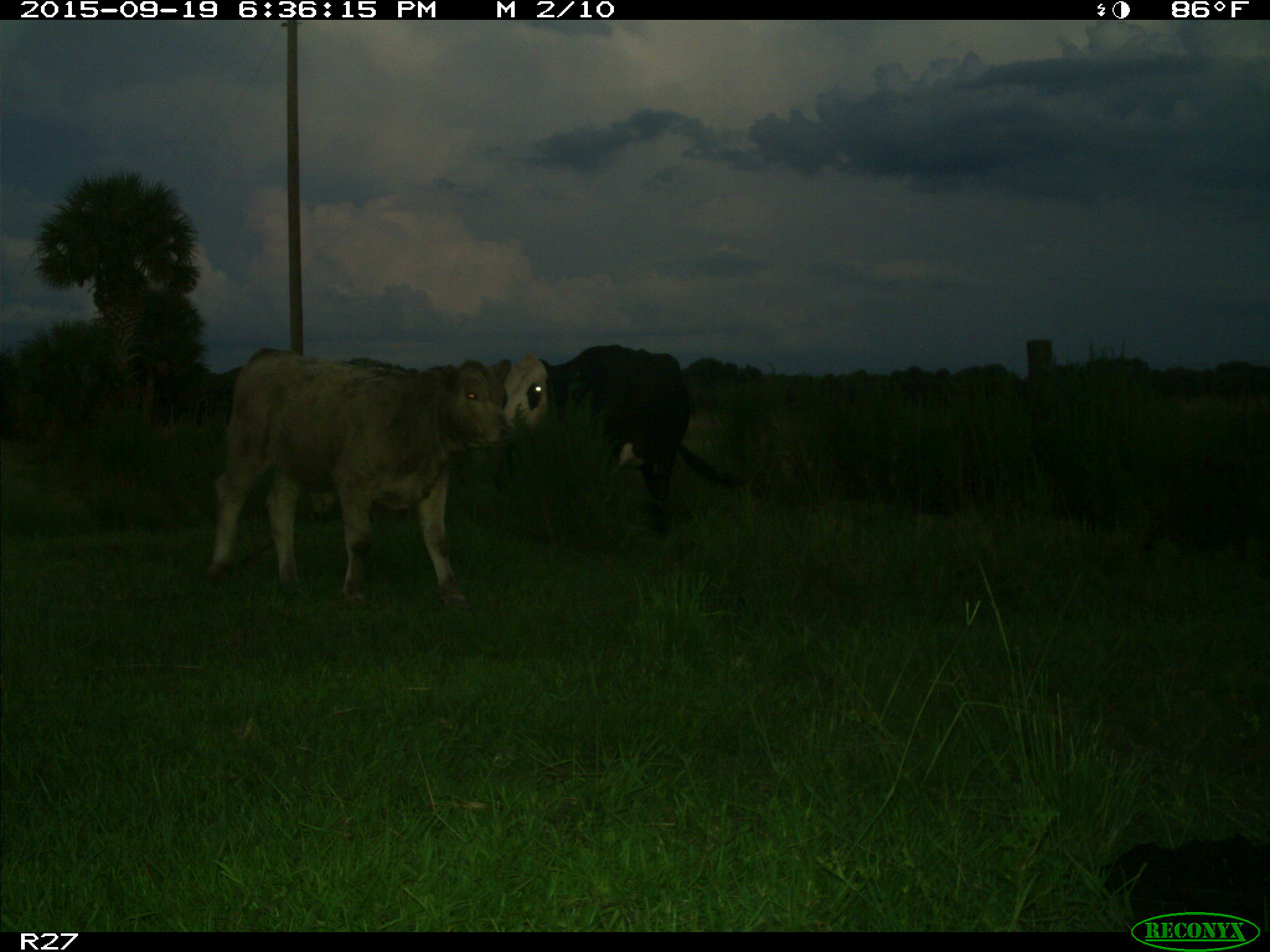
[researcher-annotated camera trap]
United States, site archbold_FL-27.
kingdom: Animalia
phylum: Chordata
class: Mammalia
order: Artiodactyla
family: Bovidae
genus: Bos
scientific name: Bos taurus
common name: domestic cow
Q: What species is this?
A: Bos taurus (domestic cow).